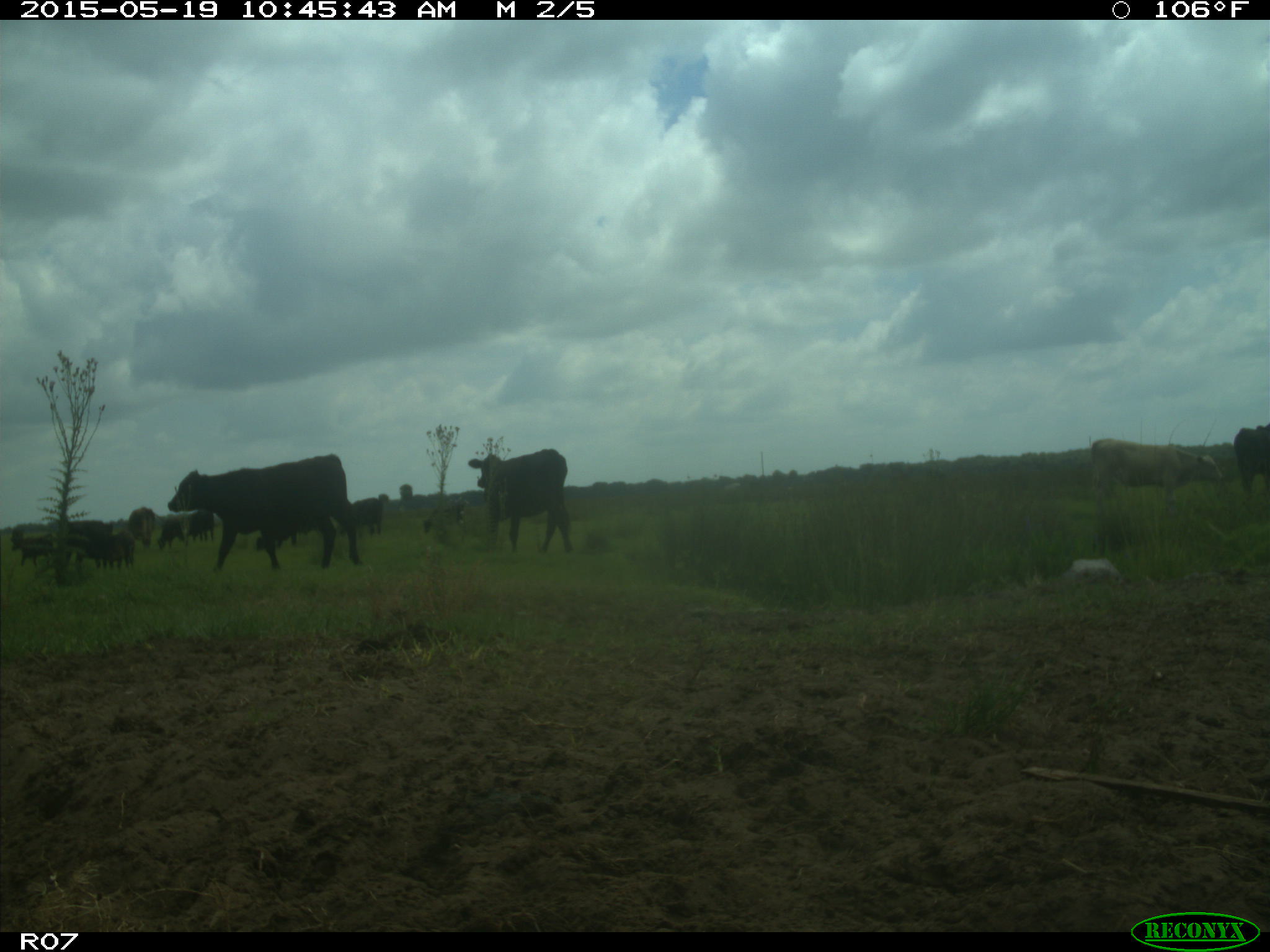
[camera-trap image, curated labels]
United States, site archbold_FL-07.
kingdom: Animalia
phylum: Chordata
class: Mammalia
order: Artiodactyla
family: Bovidae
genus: Bos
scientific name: Bos taurus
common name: domestic cow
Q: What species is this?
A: Bos taurus (domestic cow).